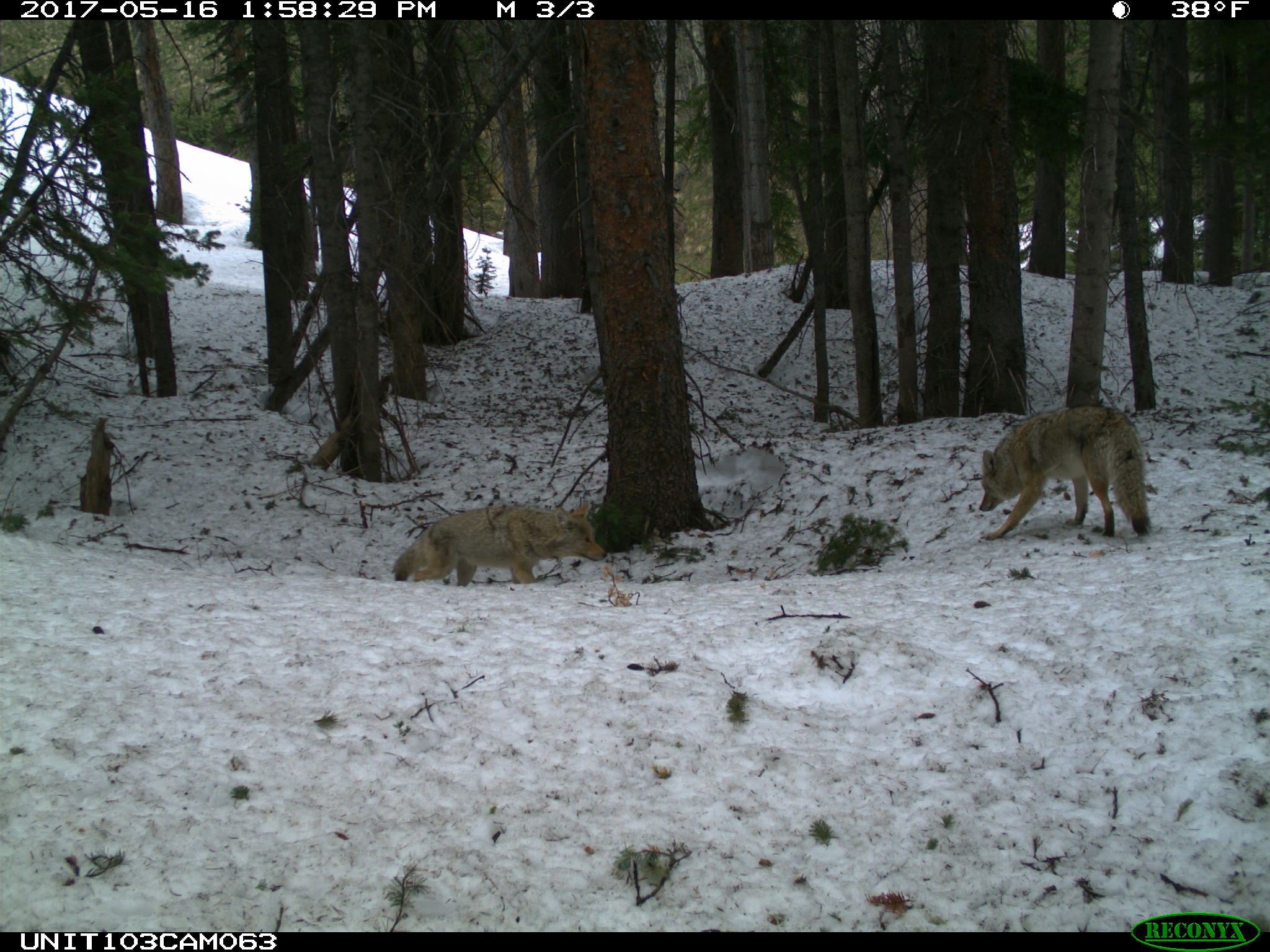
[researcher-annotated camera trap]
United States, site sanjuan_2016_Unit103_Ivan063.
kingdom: Animalia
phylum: Chordata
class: Mammalia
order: Carnivora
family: Canidae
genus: Canis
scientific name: Canis latrans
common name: coyote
Canis latrans (coyote).